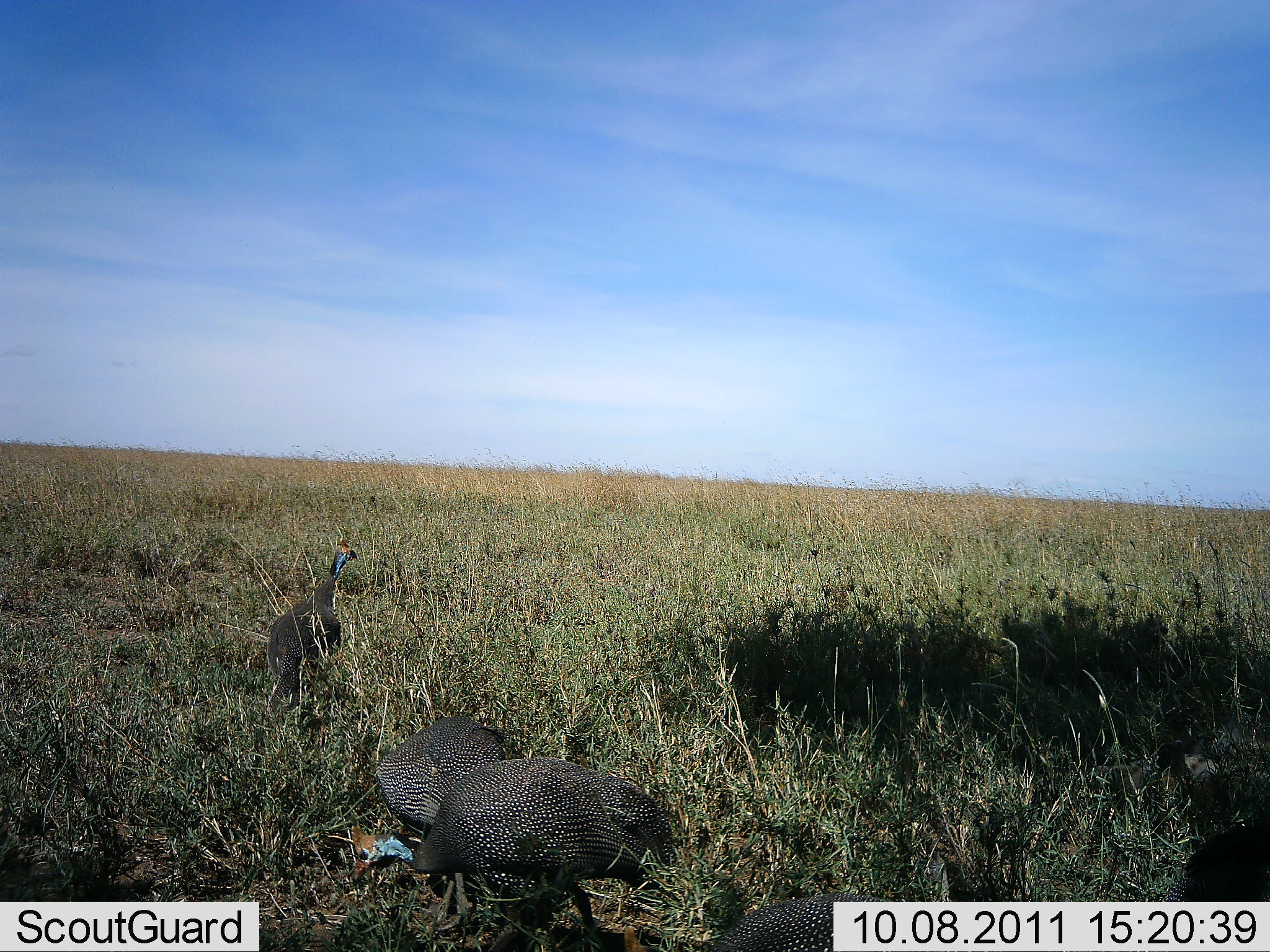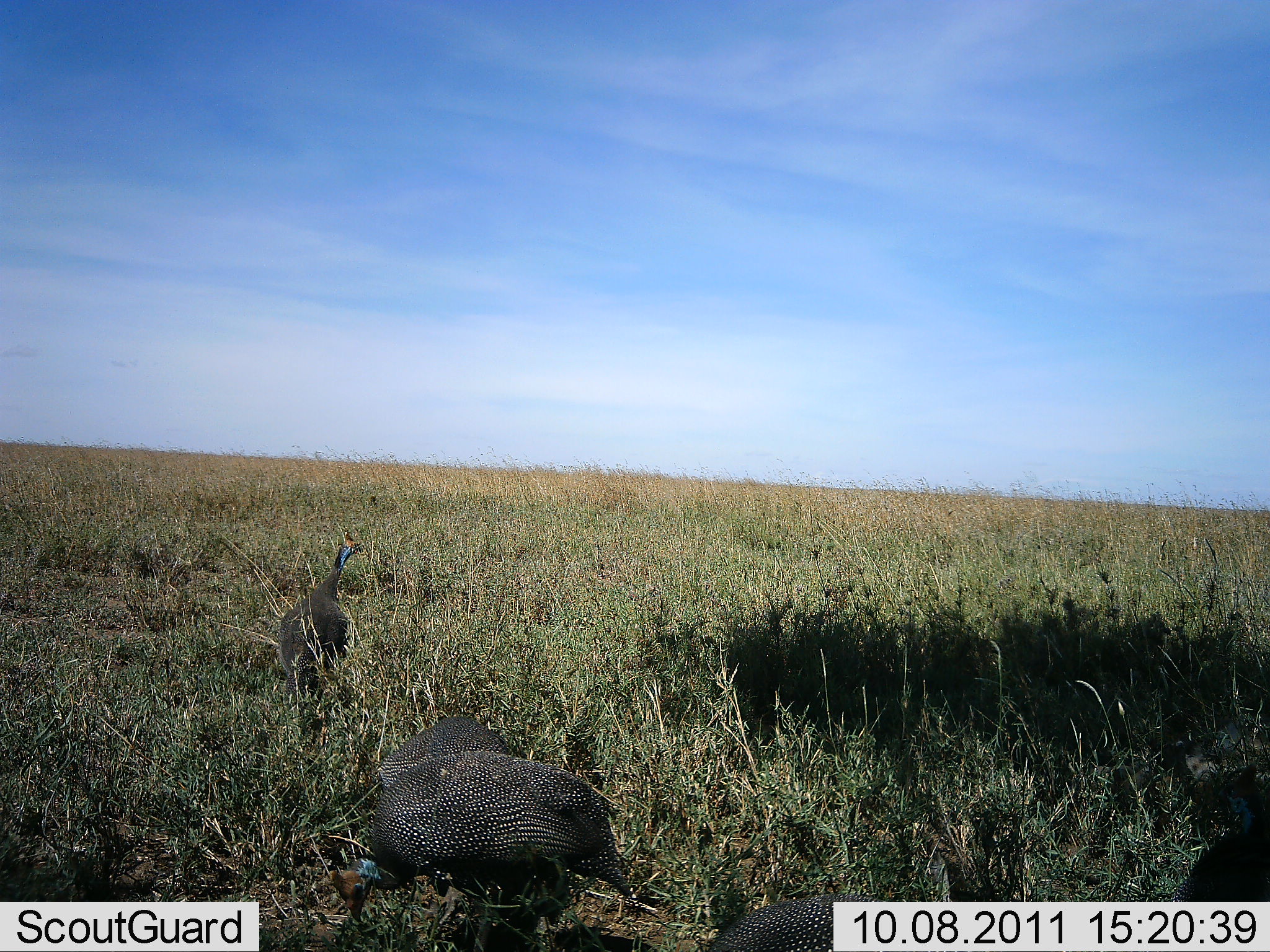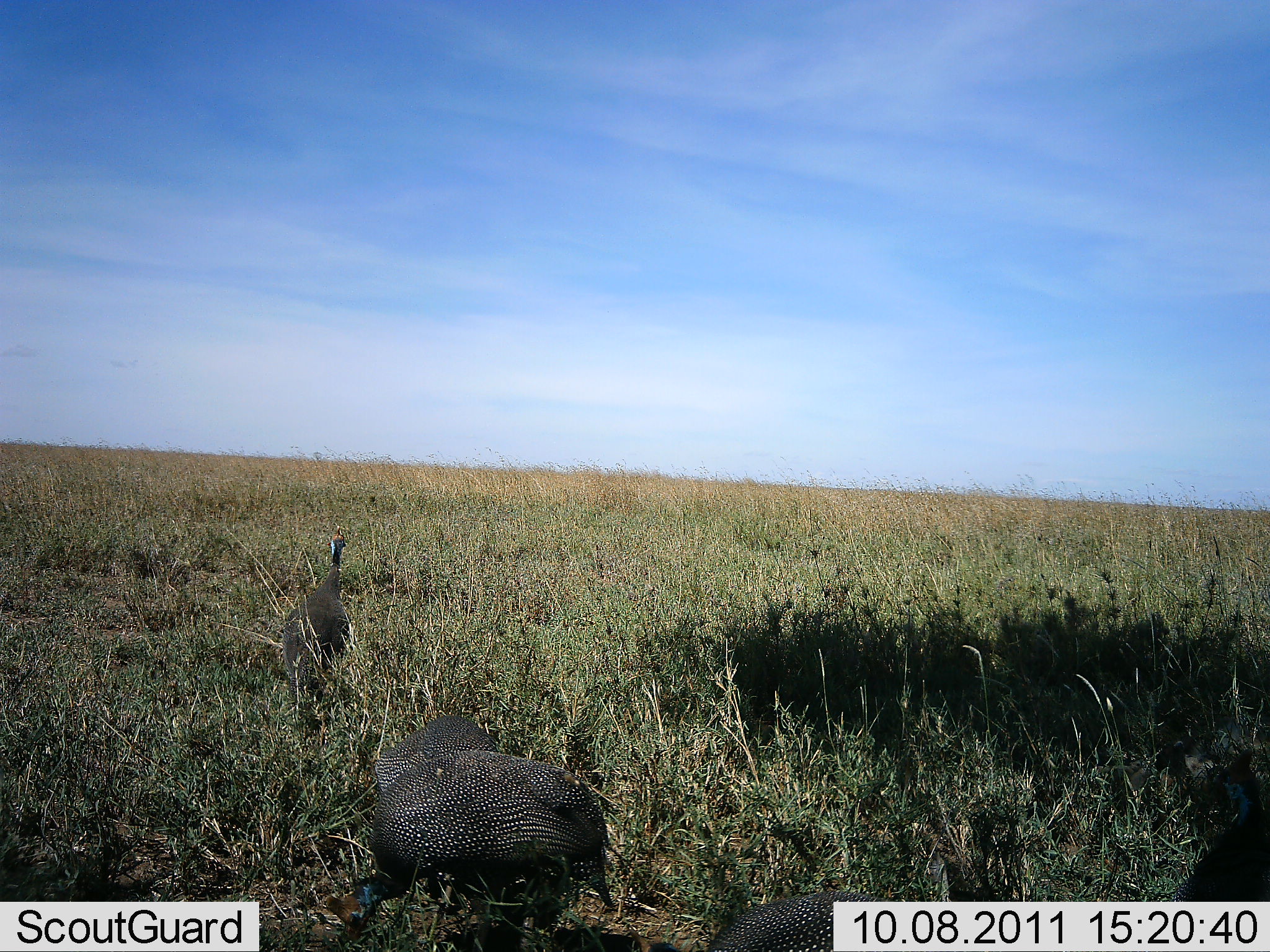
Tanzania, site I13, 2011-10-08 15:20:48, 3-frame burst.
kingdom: Animalia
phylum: Chordata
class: Aves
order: Galliformes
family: Numididae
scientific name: Numididae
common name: guinea fowl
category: guineafowl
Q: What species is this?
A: Guineafowl (guinea fowl) (Numididae).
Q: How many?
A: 3.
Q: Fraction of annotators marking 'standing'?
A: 44%.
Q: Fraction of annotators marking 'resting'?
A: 6%.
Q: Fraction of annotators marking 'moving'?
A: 19%.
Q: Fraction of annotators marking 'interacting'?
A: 6%.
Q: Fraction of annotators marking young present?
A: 0%.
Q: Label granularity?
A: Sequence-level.